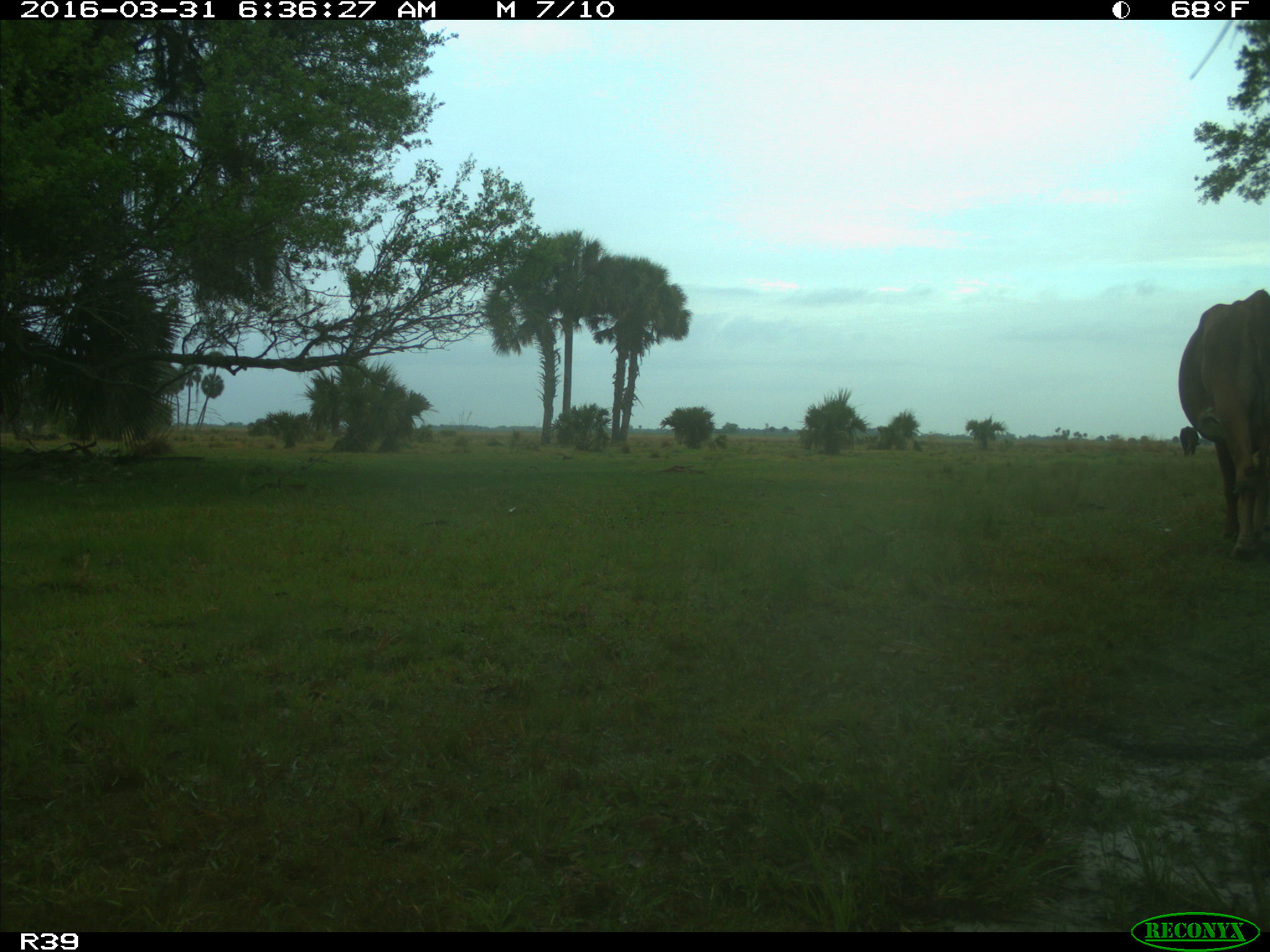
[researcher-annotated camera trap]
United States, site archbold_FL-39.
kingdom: Animalia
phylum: Chordata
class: Mammalia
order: Artiodactyla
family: Bovidae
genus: Bos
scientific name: Bos taurus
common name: domestic cow